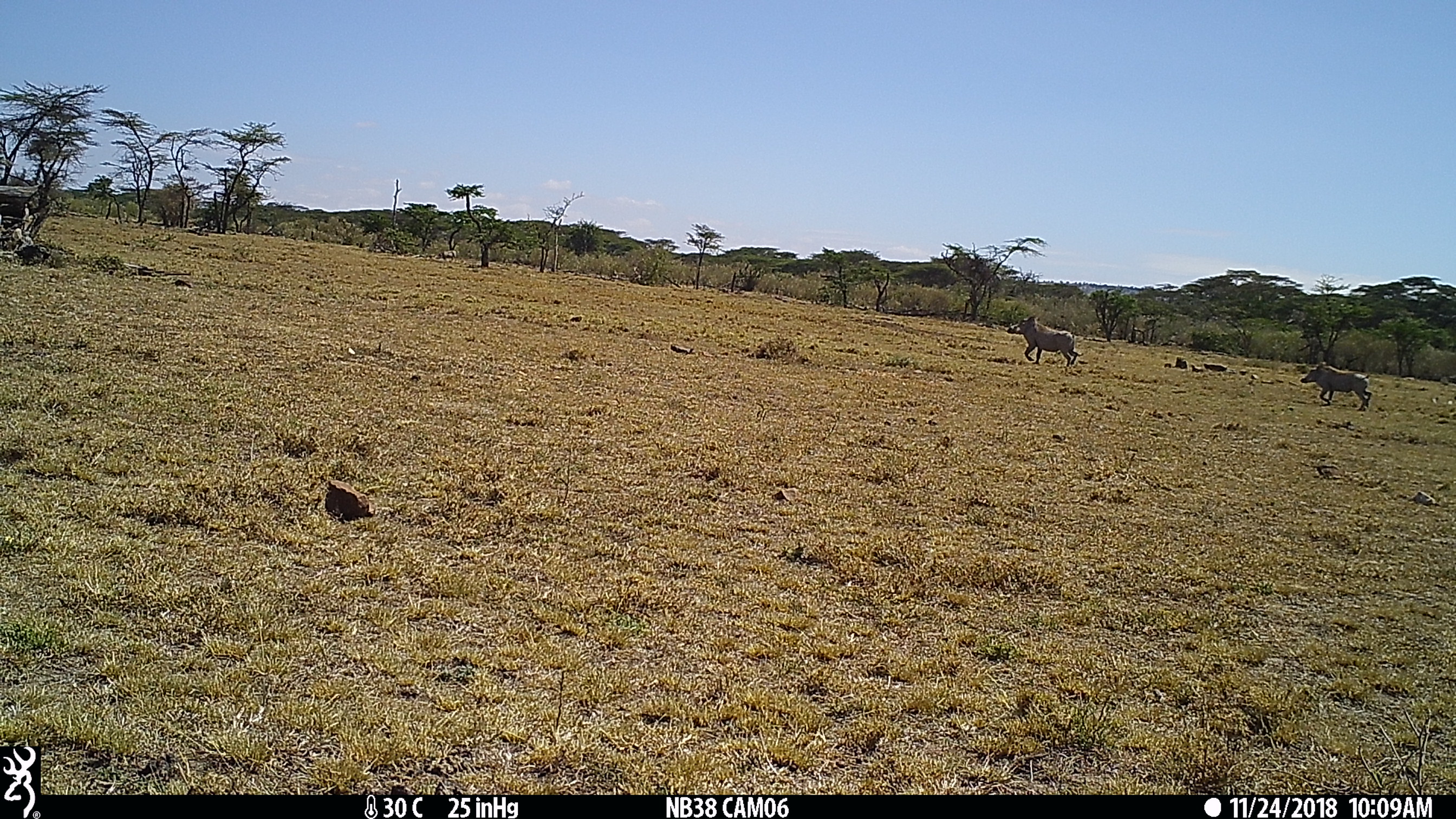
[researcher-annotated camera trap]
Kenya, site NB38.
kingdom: Animalia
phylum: Chordata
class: Mammalia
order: Artiodactyla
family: Suidae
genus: Phacochoerus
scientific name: Phacochoerus africanus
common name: common warthog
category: warthog